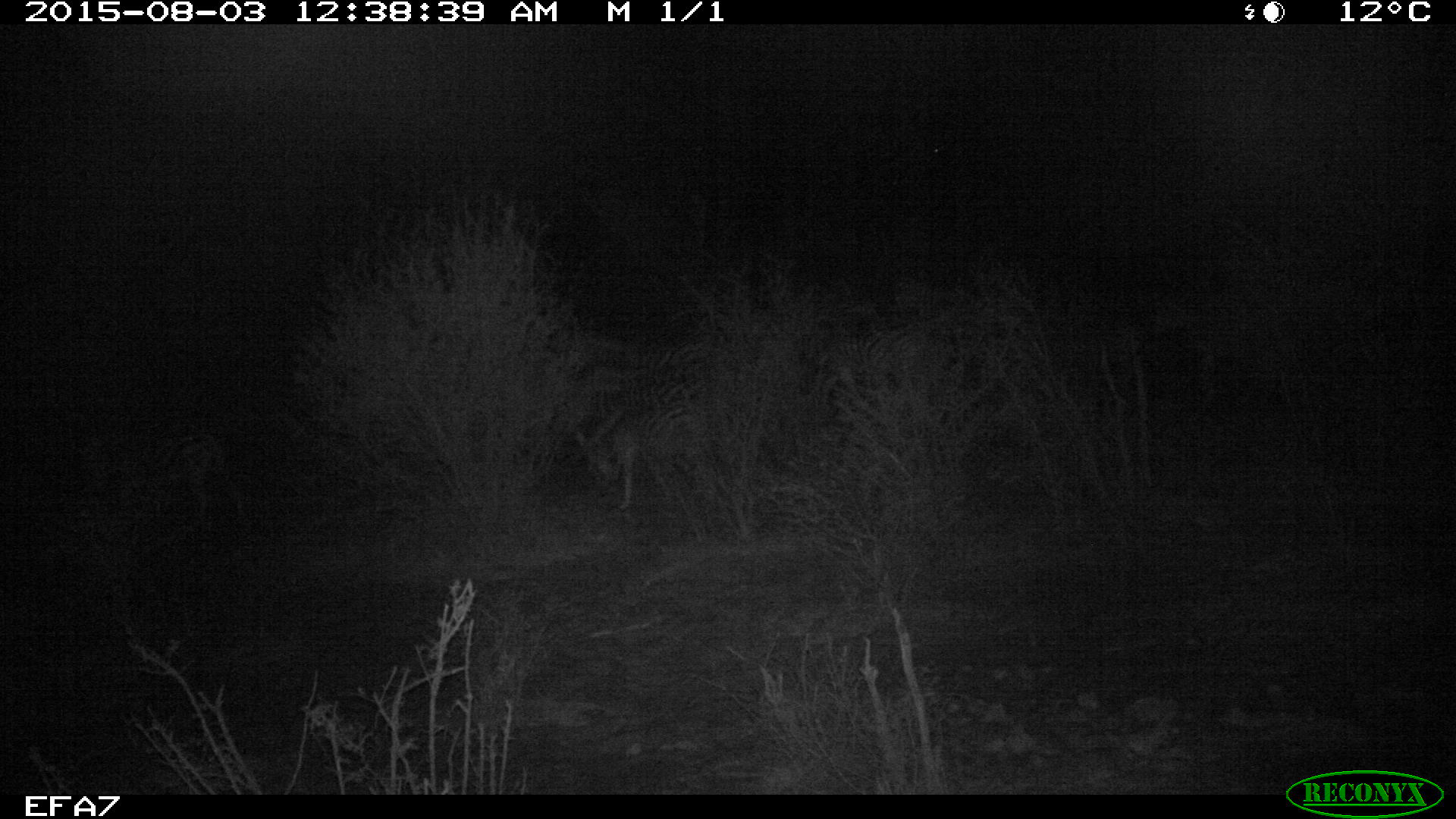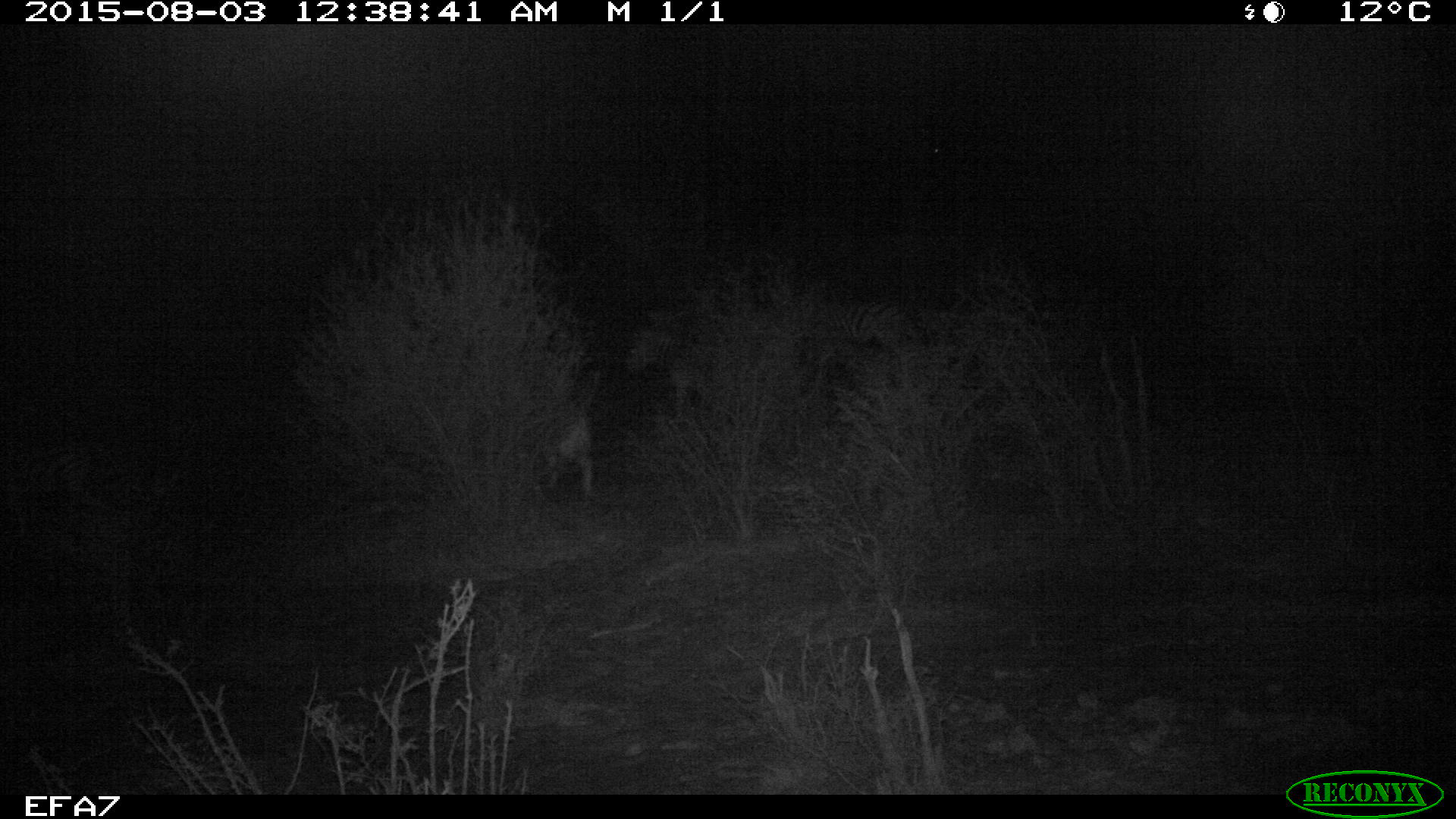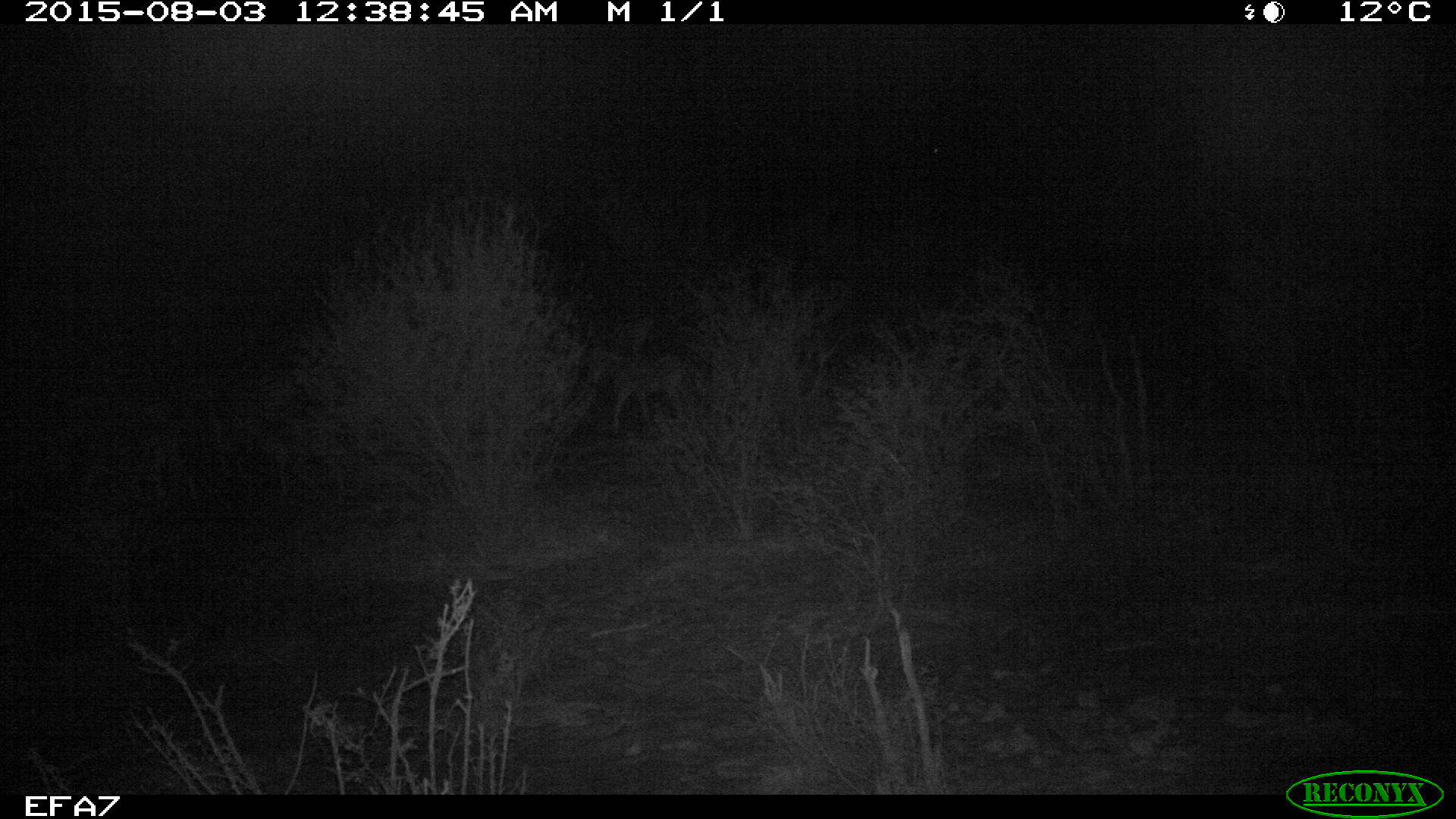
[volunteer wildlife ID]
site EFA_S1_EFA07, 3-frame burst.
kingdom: Animalia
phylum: Chordata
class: Mammalia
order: Perissodactyla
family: Equidae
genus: Equus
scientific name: Equus quagga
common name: plains zebra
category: zebraplains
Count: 7.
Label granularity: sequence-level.